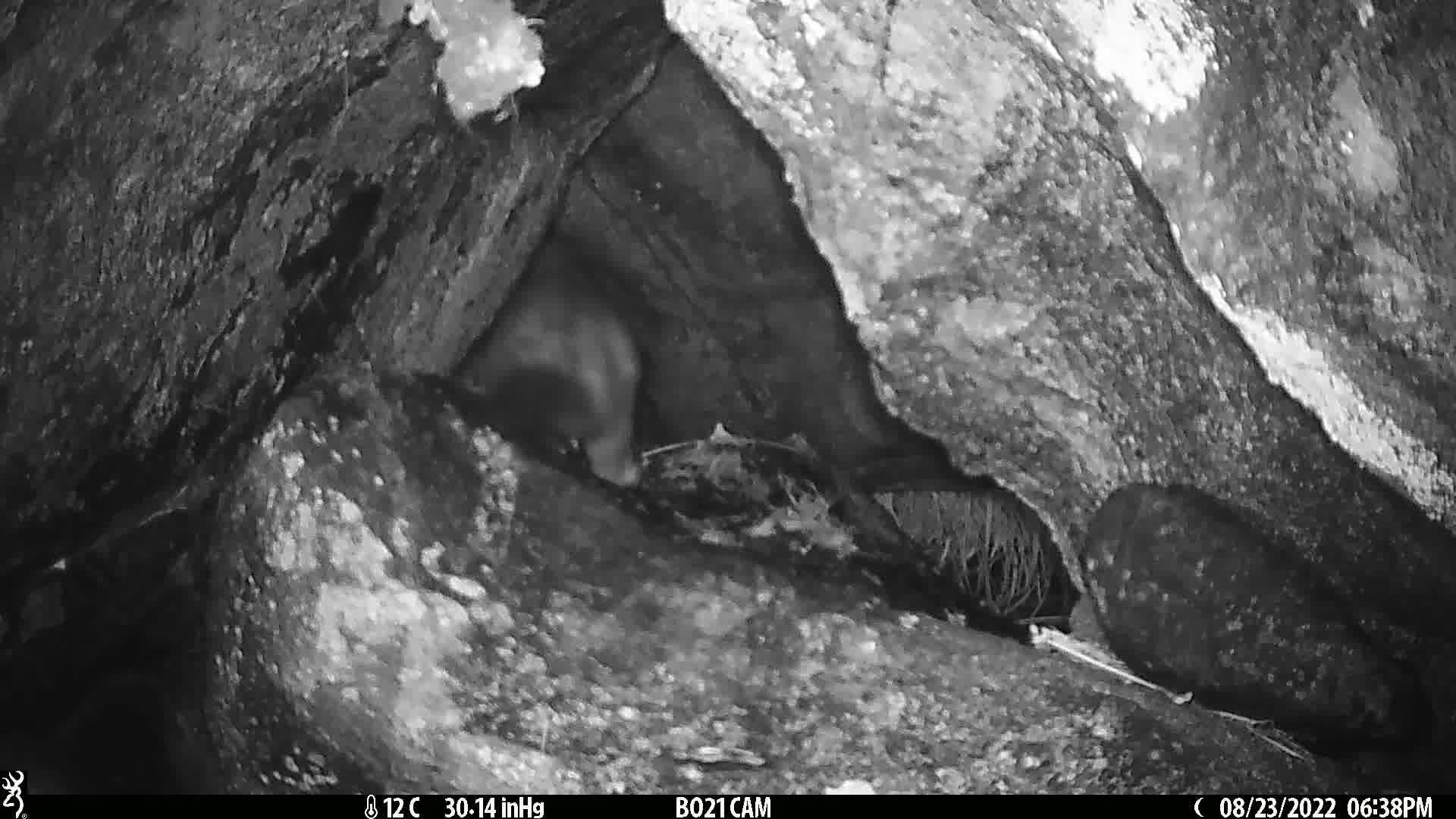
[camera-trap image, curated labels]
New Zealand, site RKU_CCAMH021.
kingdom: Animalia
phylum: Chordata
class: Mammalia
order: Diprotodontia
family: Phalangeridae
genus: Trichosurus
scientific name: Trichosurus vulpecula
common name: common brushtail possum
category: possum